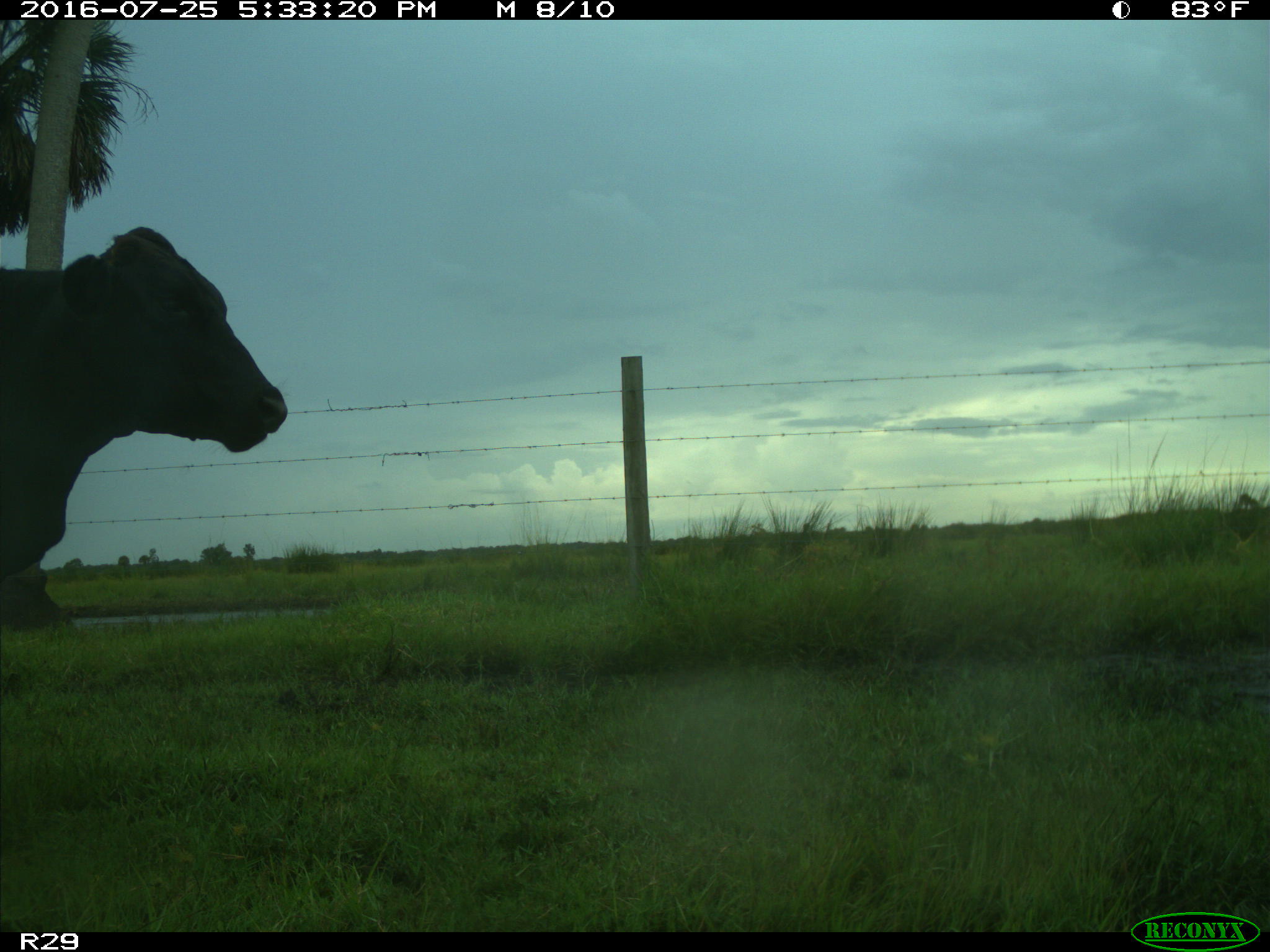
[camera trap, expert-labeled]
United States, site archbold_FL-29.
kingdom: Animalia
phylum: Chordata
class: Mammalia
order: Artiodactyla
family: Bovidae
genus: Bos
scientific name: Bos taurus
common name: domestic cow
Bos taurus (domestic cow).